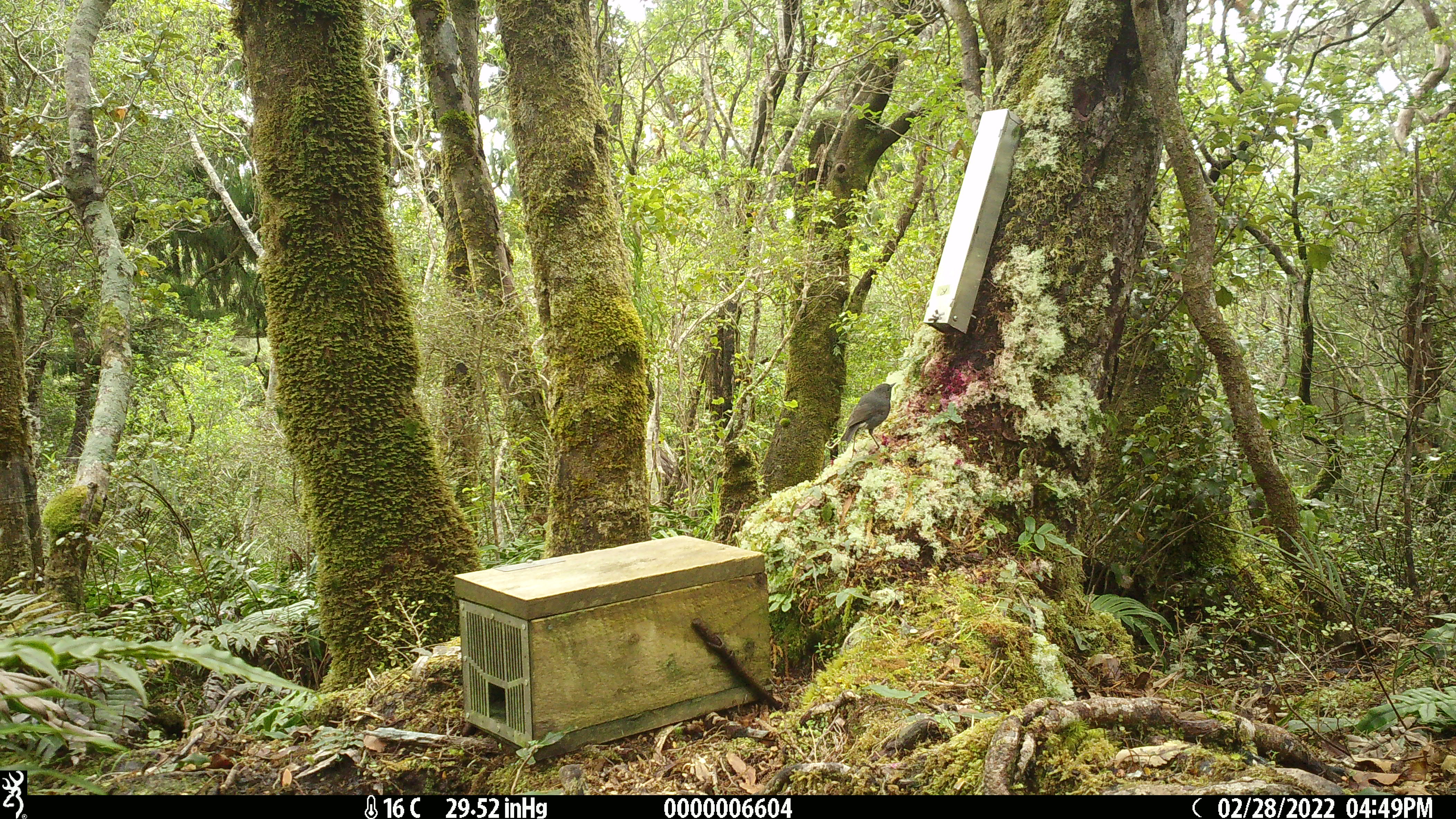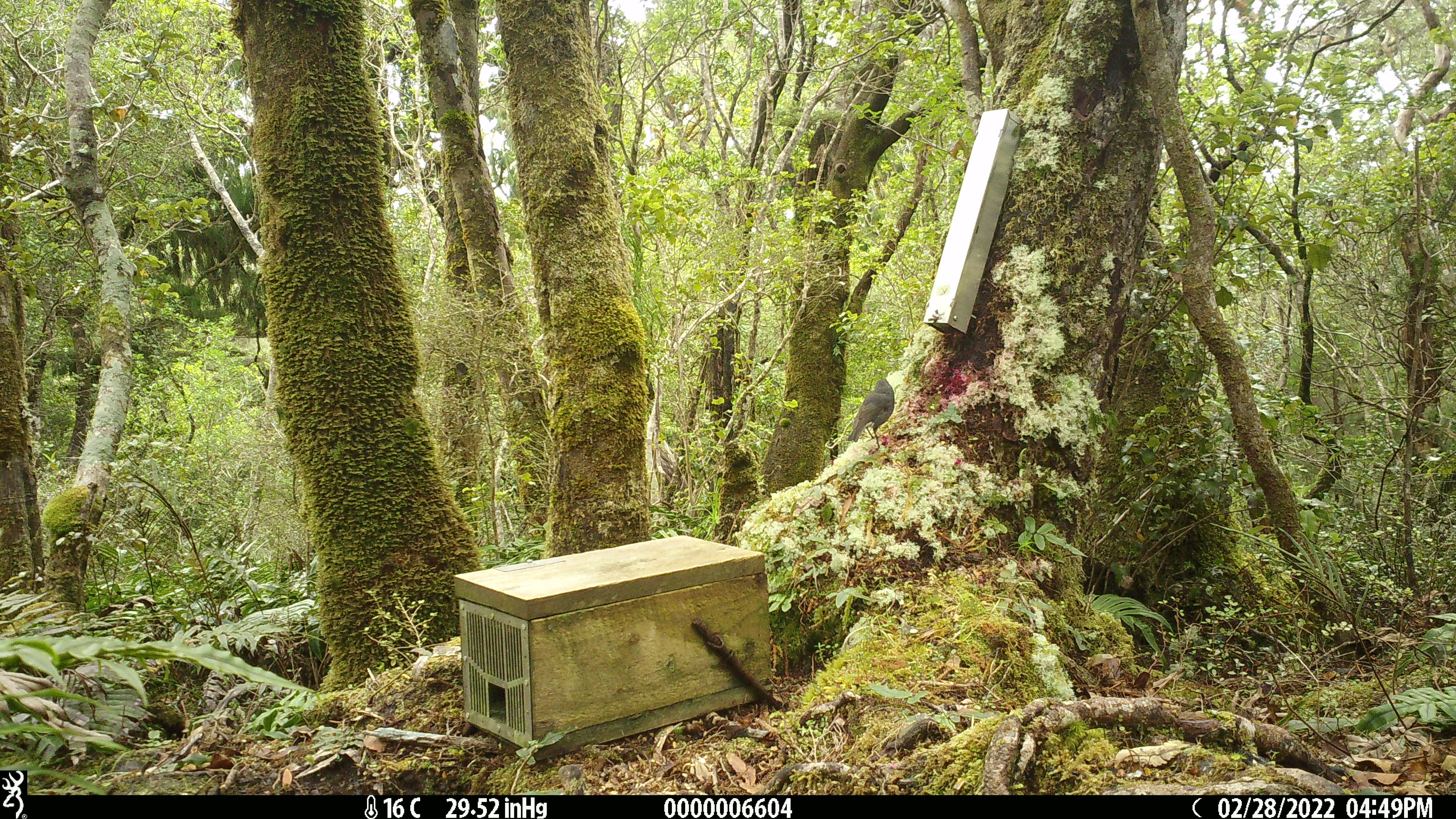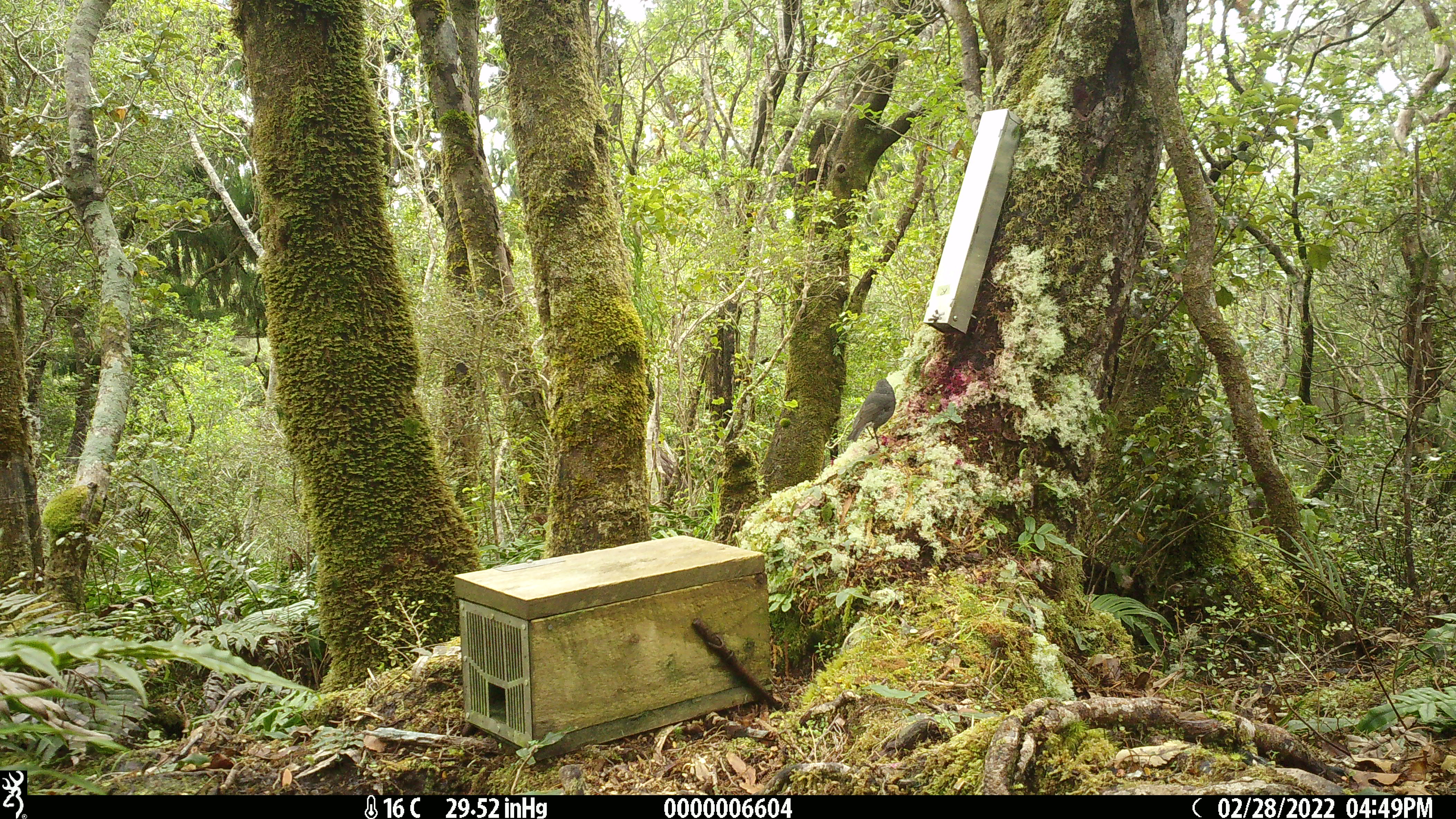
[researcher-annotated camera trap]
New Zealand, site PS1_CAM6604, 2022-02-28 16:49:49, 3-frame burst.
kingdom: Animalia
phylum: Chordata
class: Aves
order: Passeriformes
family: Petroicidae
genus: Petroica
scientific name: Petroica australis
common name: new zealand robin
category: robin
Robin (new zealand robin) (Petroica australis).